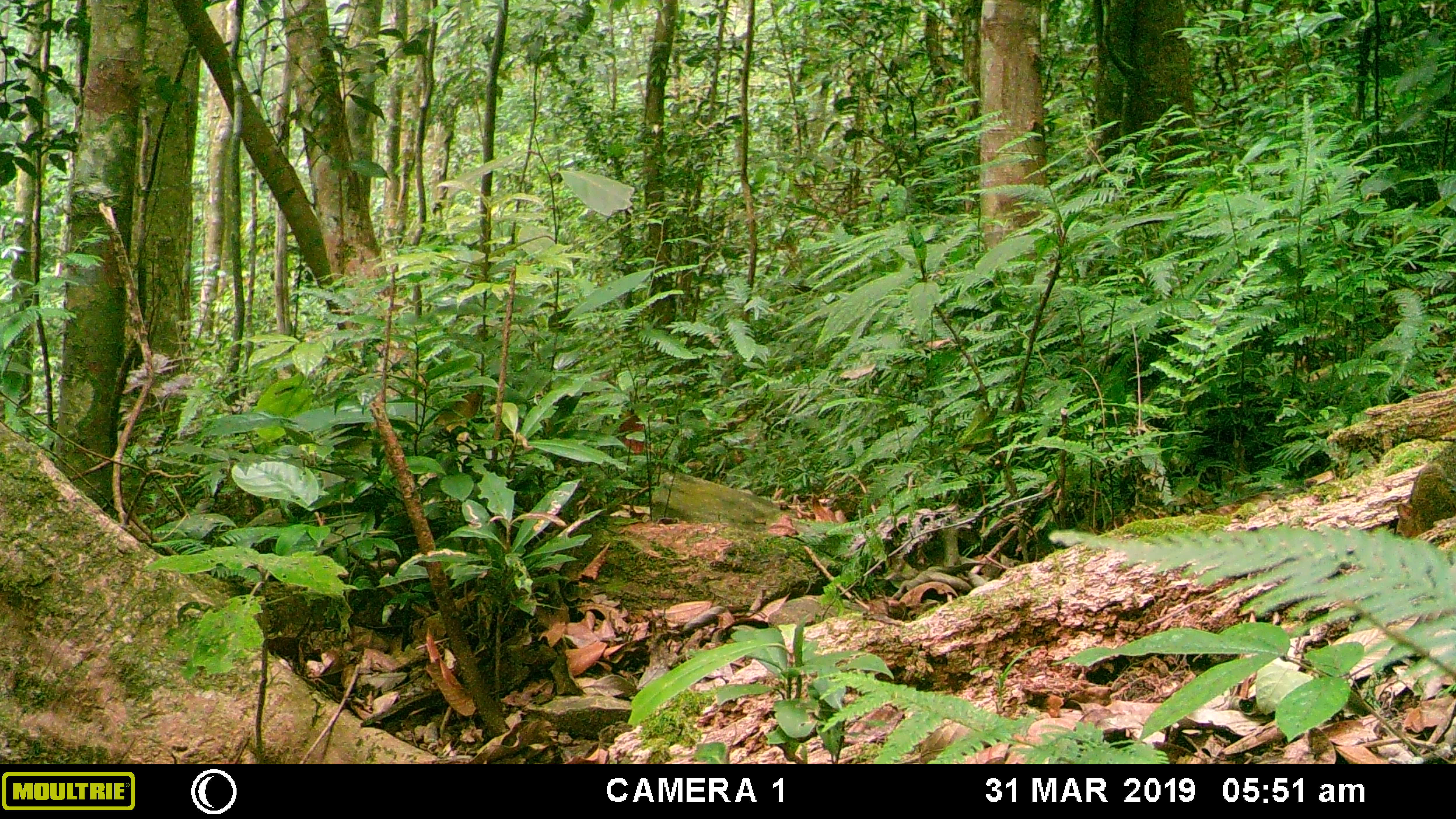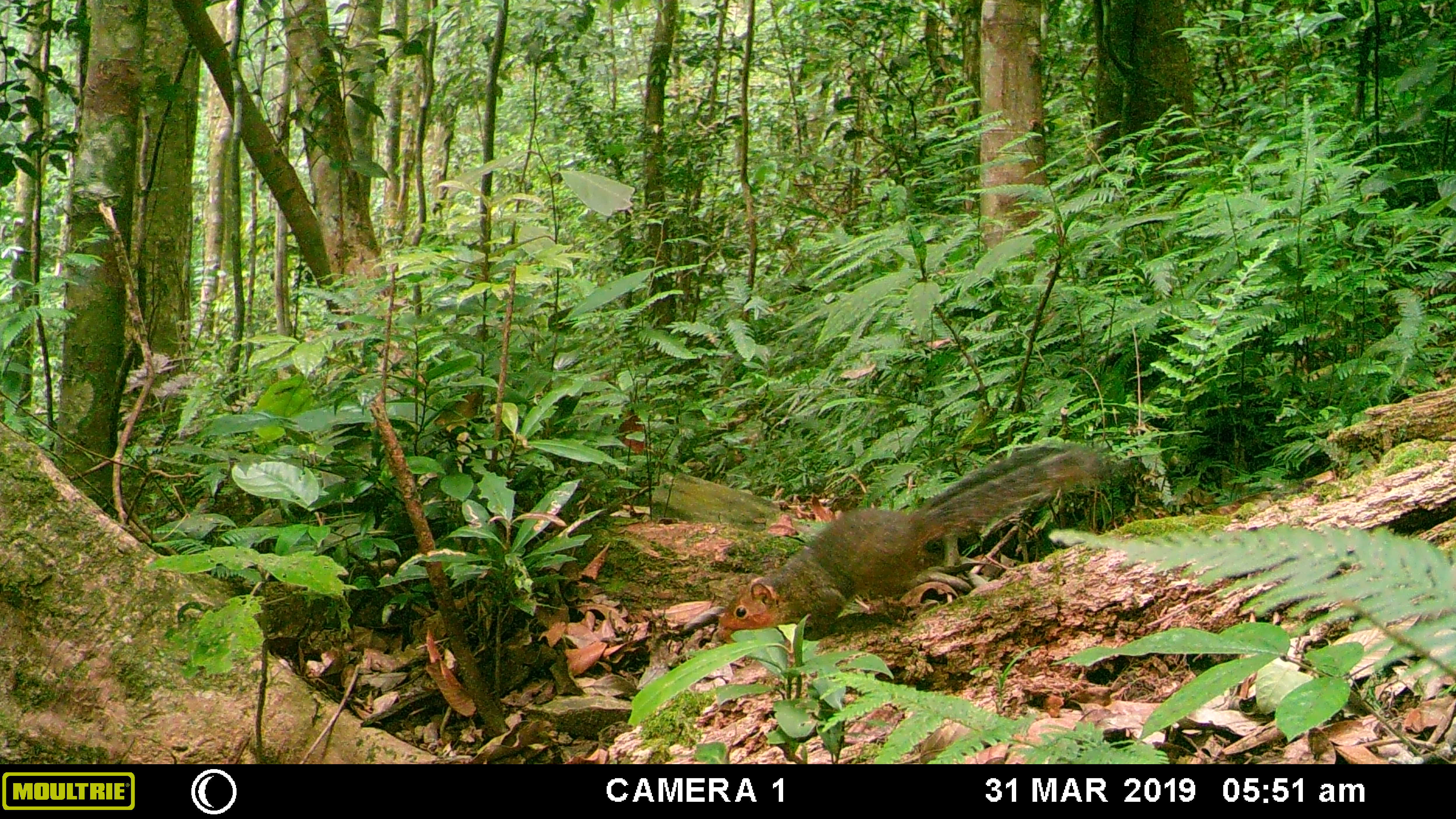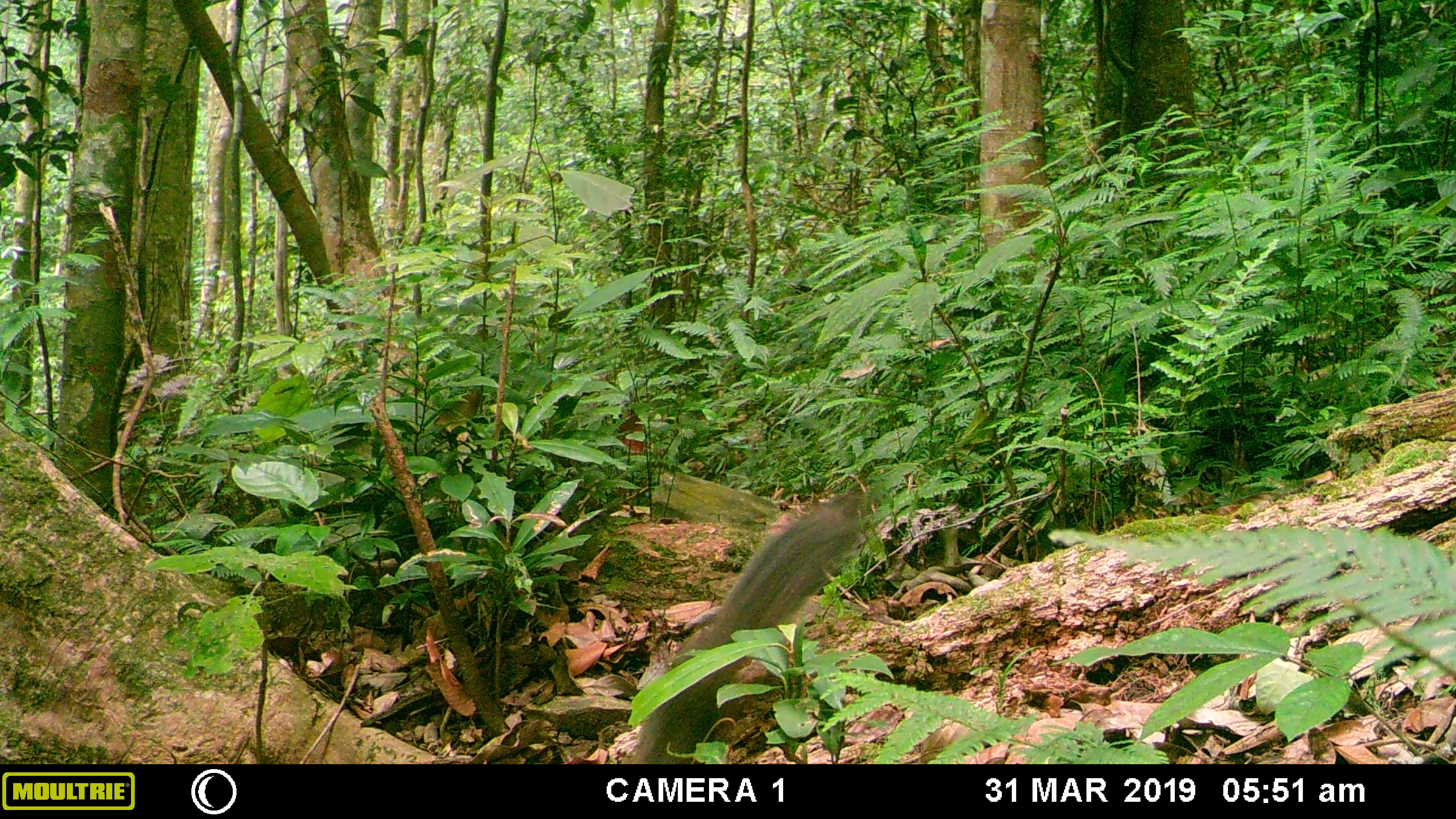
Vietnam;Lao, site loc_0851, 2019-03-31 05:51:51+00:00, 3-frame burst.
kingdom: Animalia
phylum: Chordata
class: Mammalia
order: Rodentia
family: Sciuridae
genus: Dremomys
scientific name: Dremomys rufigenis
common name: red-cheeked squirrel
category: red cheeked squirrel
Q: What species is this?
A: Red cheeked squirrel (red-cheeked squirrel) (Dremomys rufigenis).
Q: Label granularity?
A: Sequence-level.